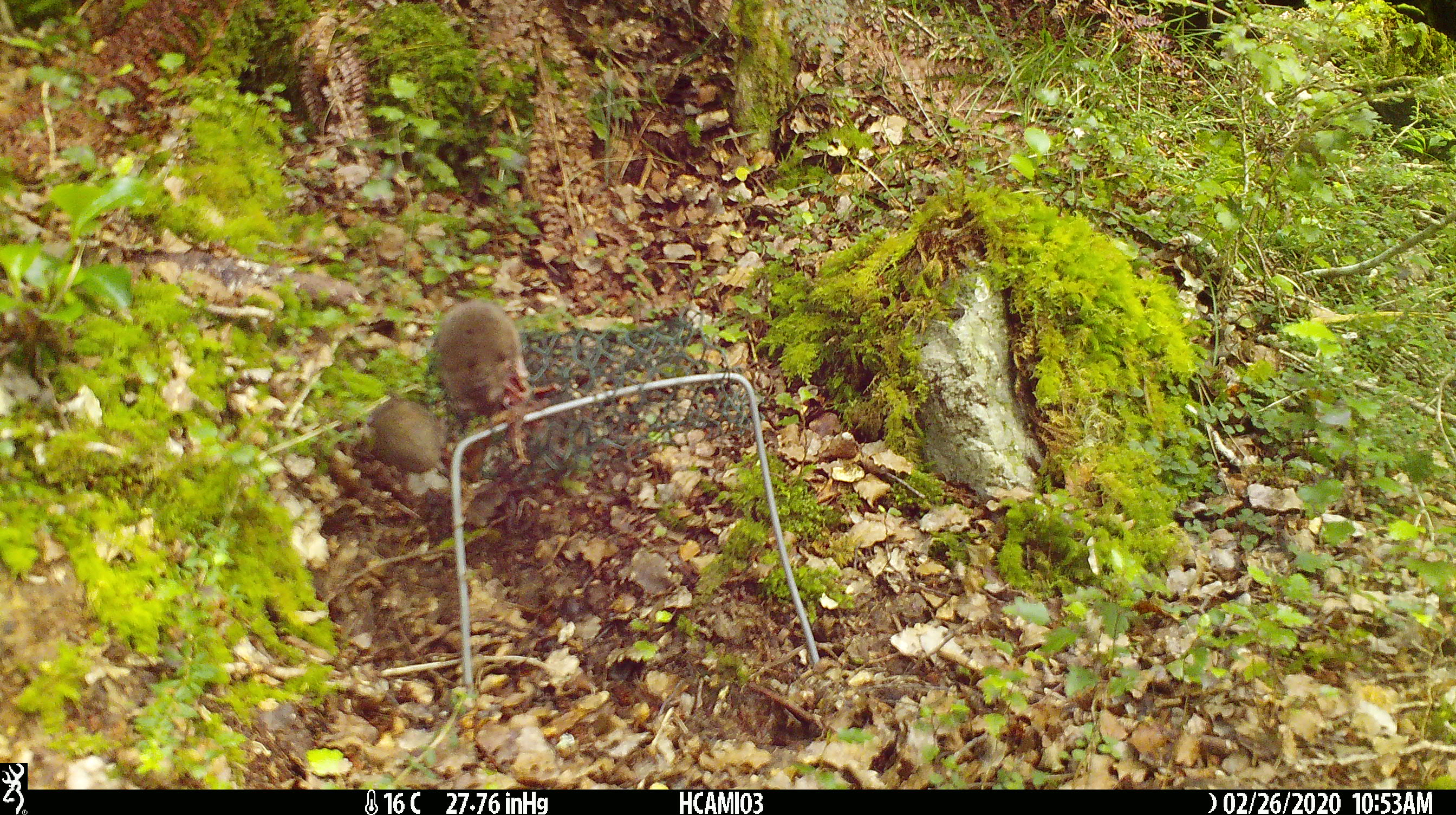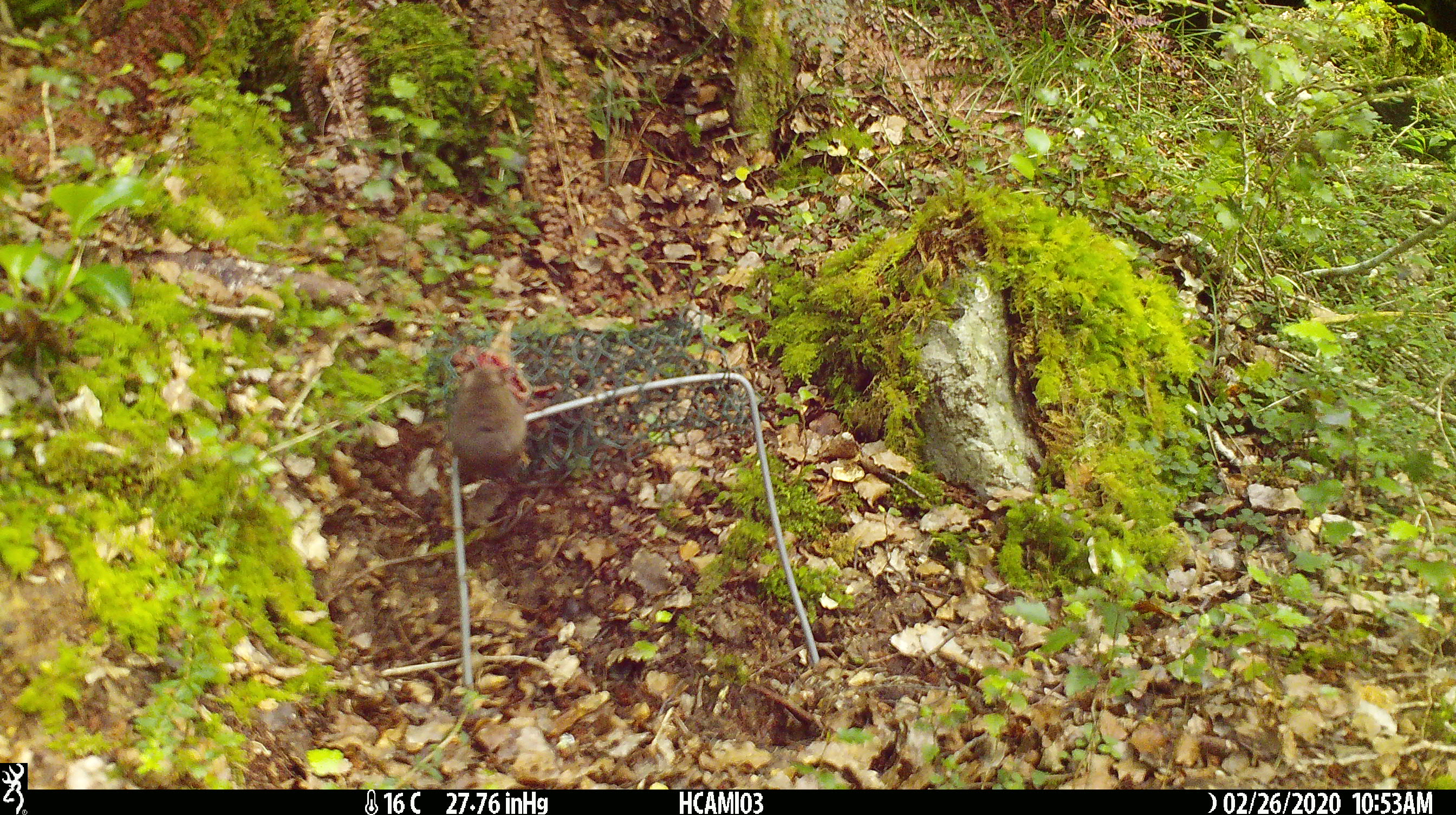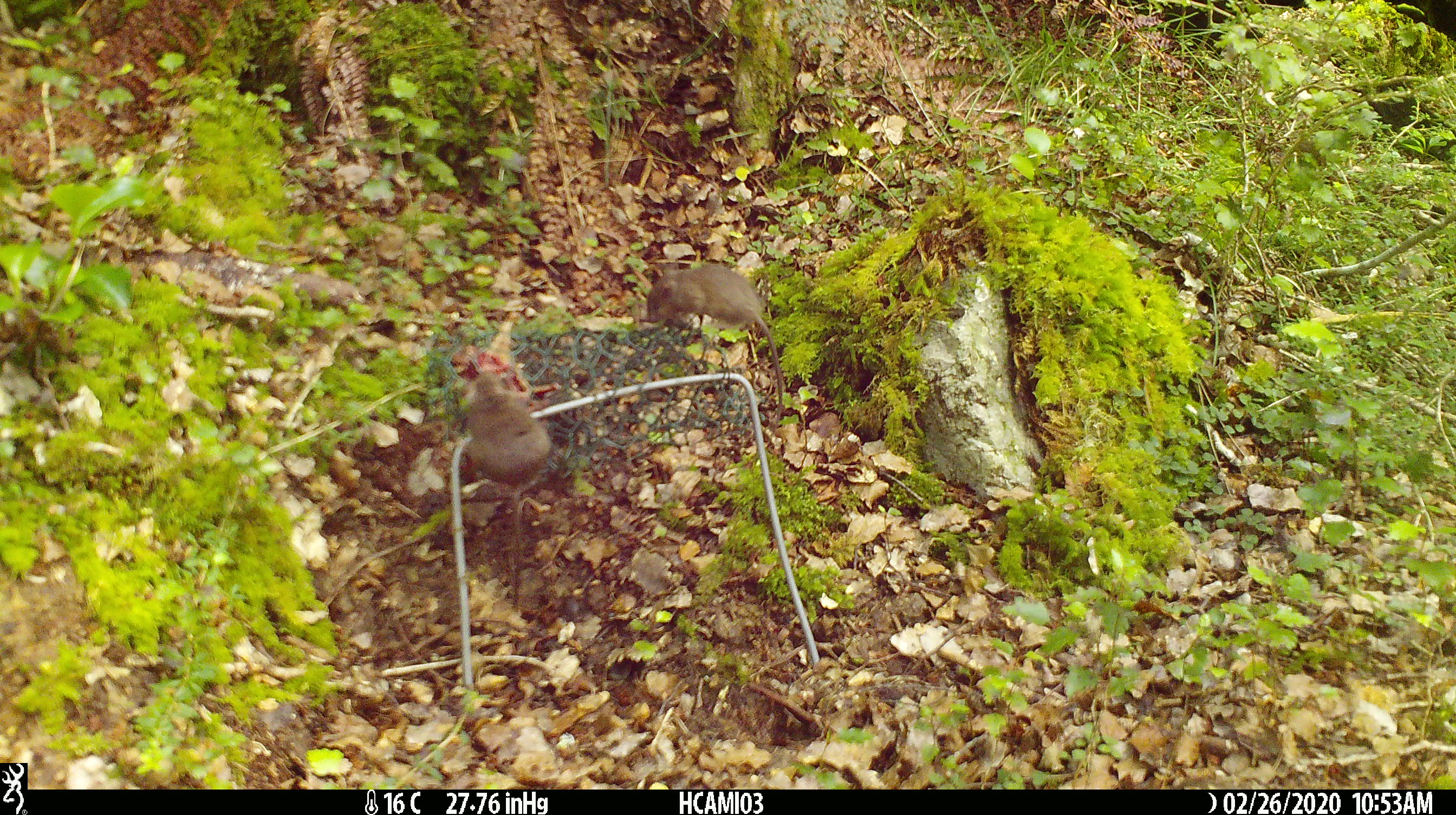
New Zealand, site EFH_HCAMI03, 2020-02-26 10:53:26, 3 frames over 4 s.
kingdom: Animalia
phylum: Chordata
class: Mammalia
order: Rodentia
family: Muridae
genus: Mus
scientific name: Mus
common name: mouse